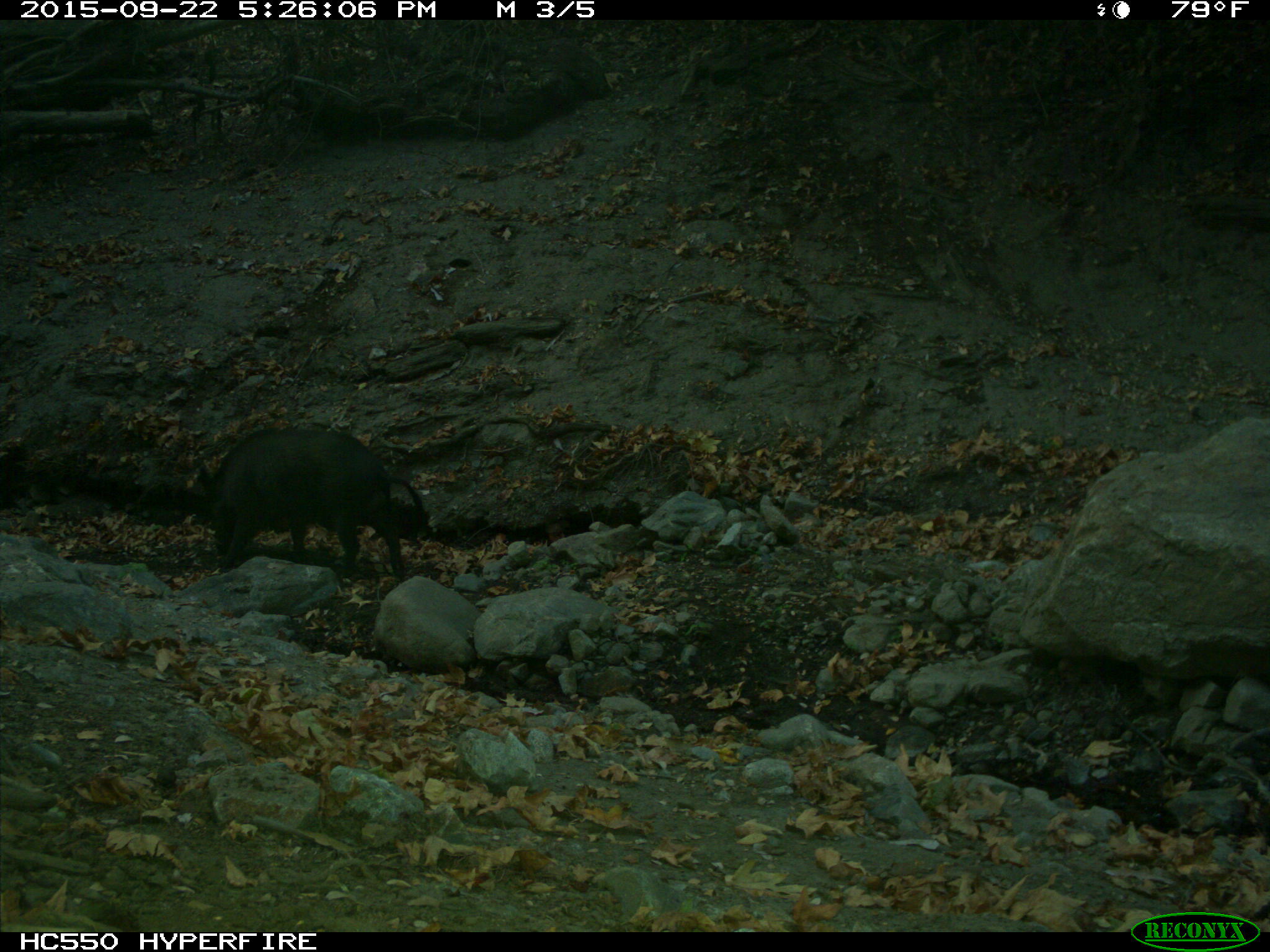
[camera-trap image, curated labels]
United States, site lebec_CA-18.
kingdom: Animalia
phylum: Chordata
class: Mammalia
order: Artiodactyla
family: Suidae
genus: Sus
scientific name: Sus scrofa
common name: wild boar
Sus scrofa (wild boar).